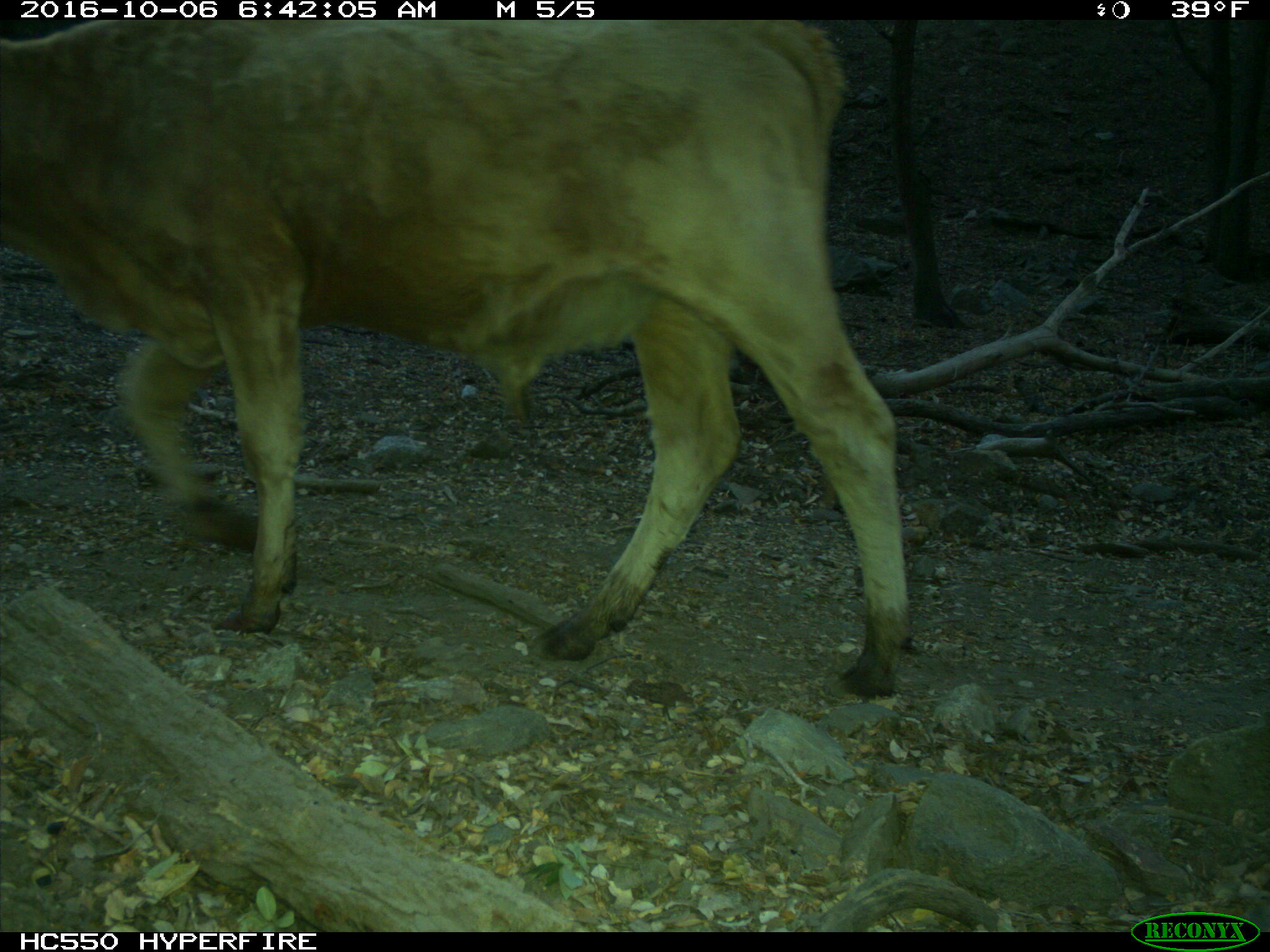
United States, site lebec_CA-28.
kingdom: Animalia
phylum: Chordata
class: Mammalia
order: Artiodactyla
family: Bovidae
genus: Bos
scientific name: Bos taurus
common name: domestic cow